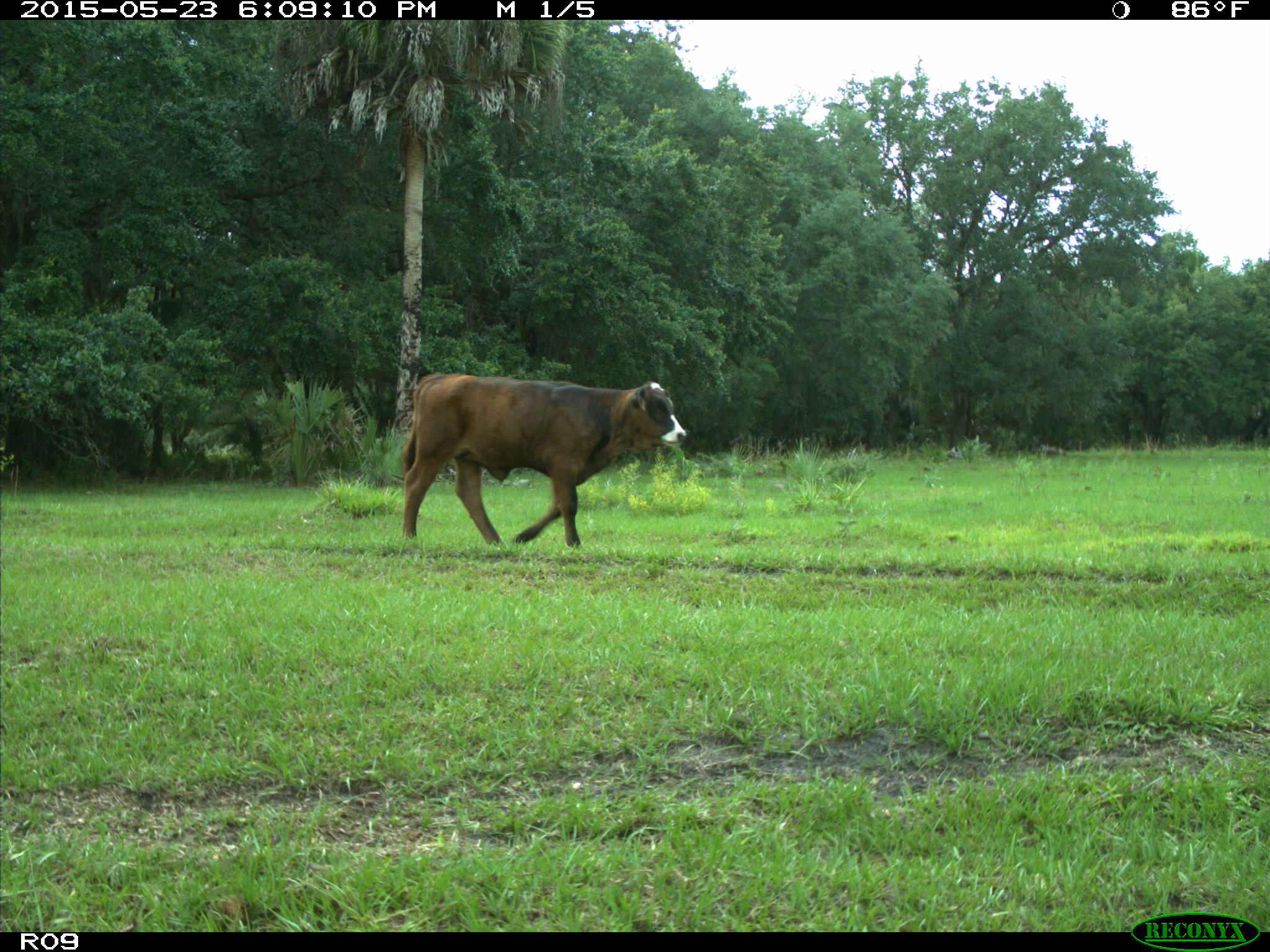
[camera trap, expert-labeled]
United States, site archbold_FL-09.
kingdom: Animalia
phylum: Chordata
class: Mammalia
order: Artiodactyla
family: Bovidae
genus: Bos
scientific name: Bos taurus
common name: domestic cow